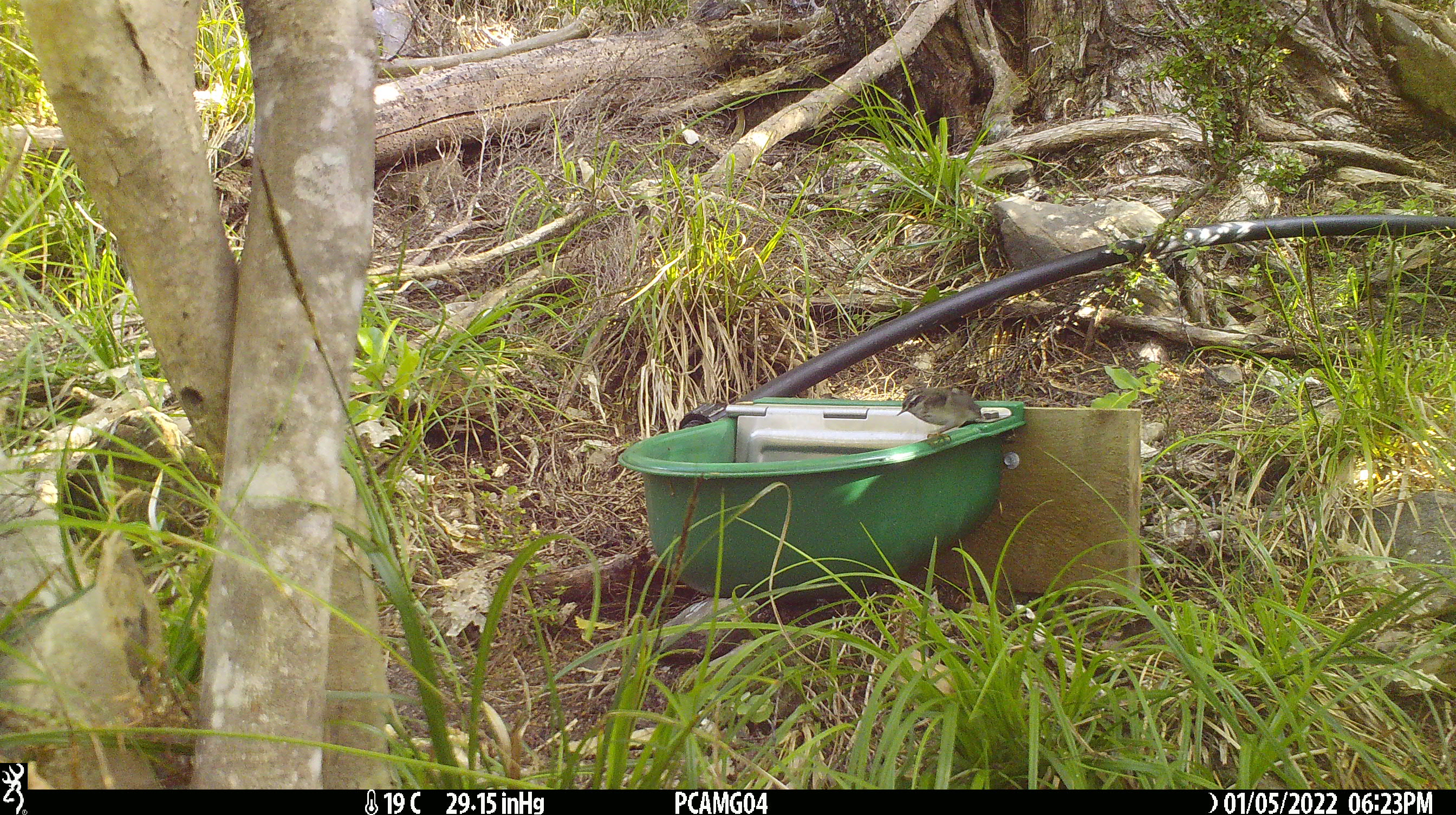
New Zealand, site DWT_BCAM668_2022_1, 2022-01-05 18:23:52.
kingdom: Animalia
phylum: Chordata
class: Aves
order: Passeriformes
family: Acanthisittidae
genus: Acanthisitta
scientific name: Acanthisitta chloris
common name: rifleman